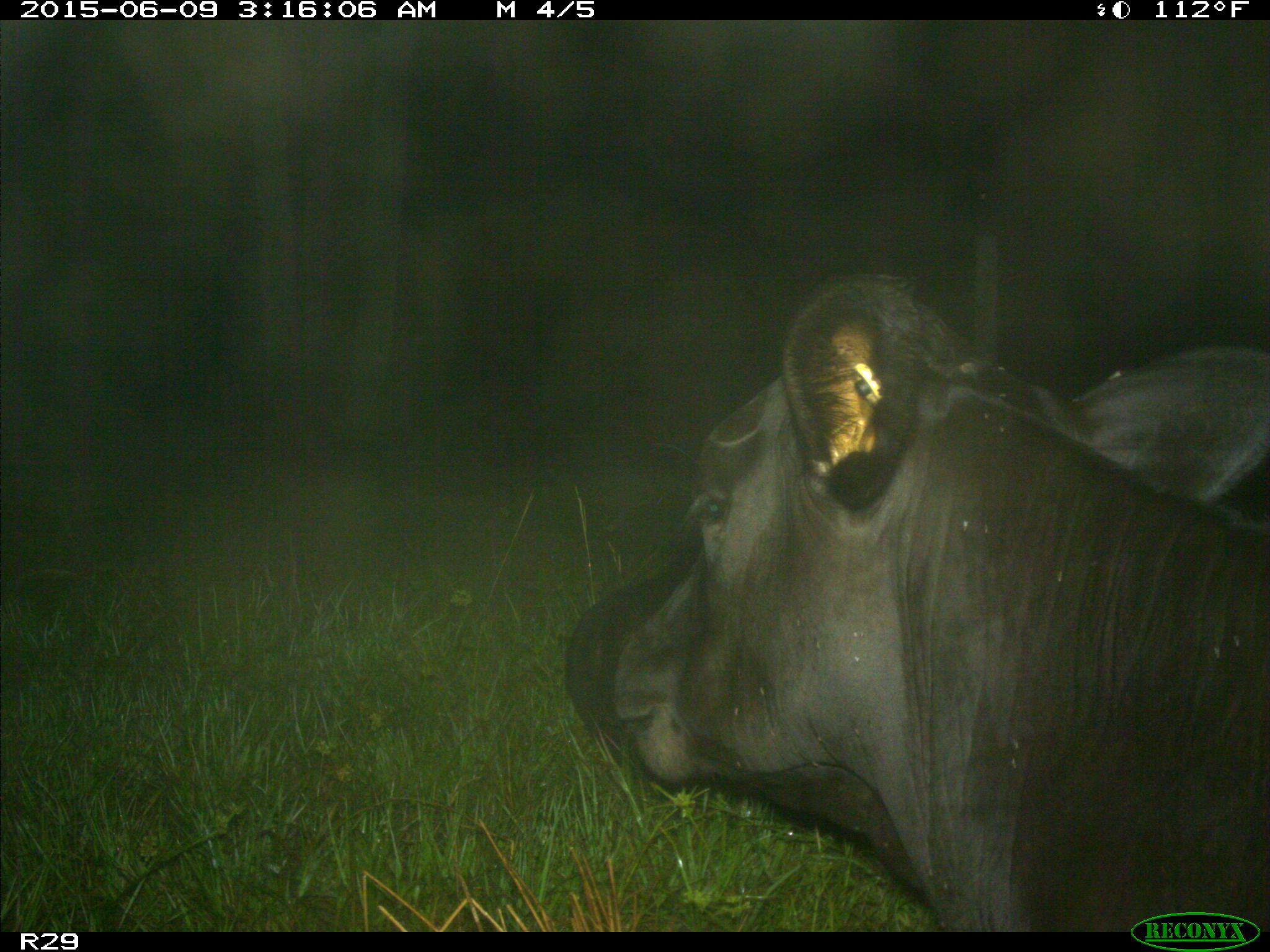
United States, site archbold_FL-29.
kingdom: Animalia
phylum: Chordata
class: Mammalia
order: Artiodactyla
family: Bovidae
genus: Bos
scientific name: Bos taurus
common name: domestic cow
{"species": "Bos taurus (domestic cow)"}